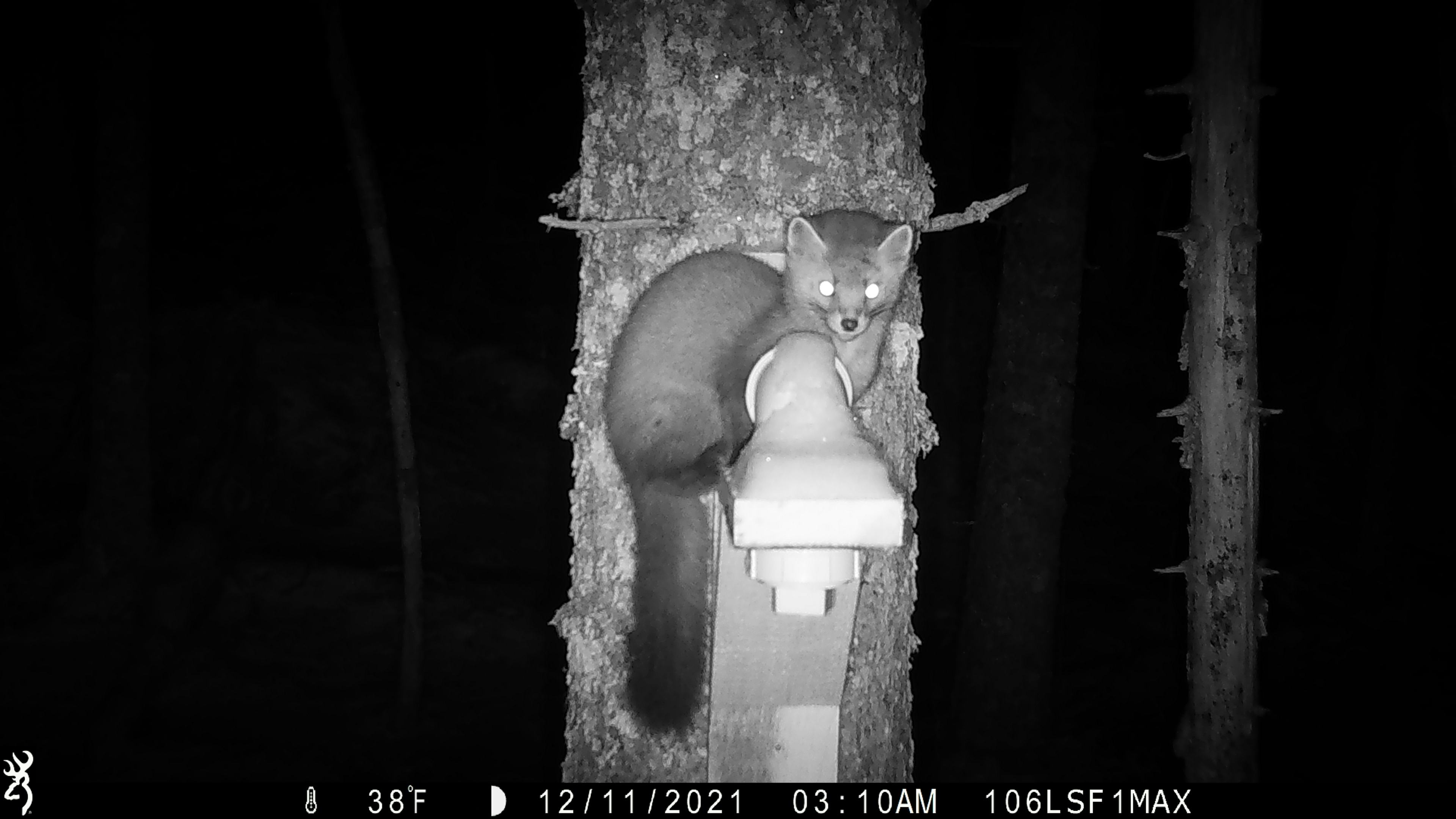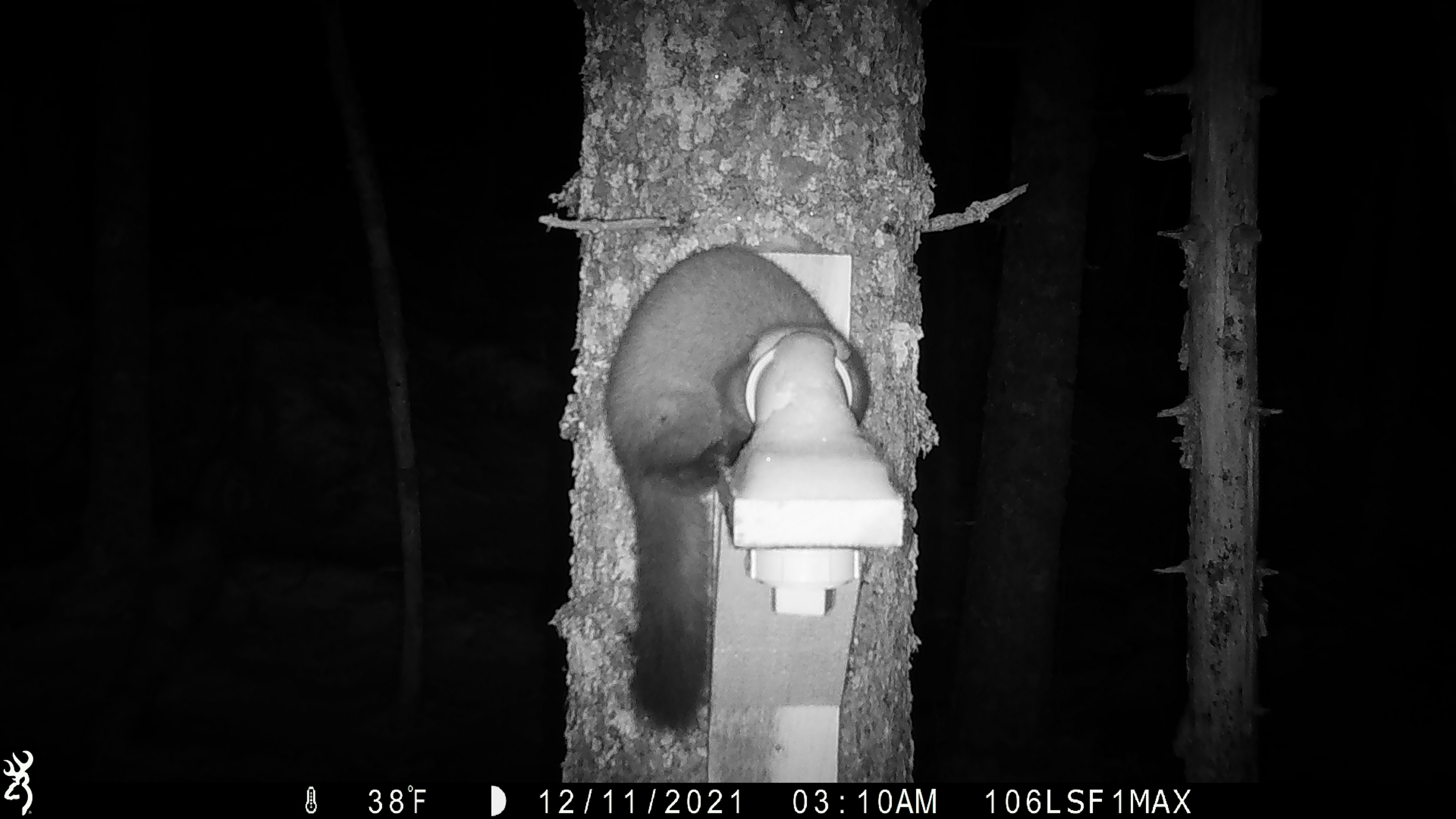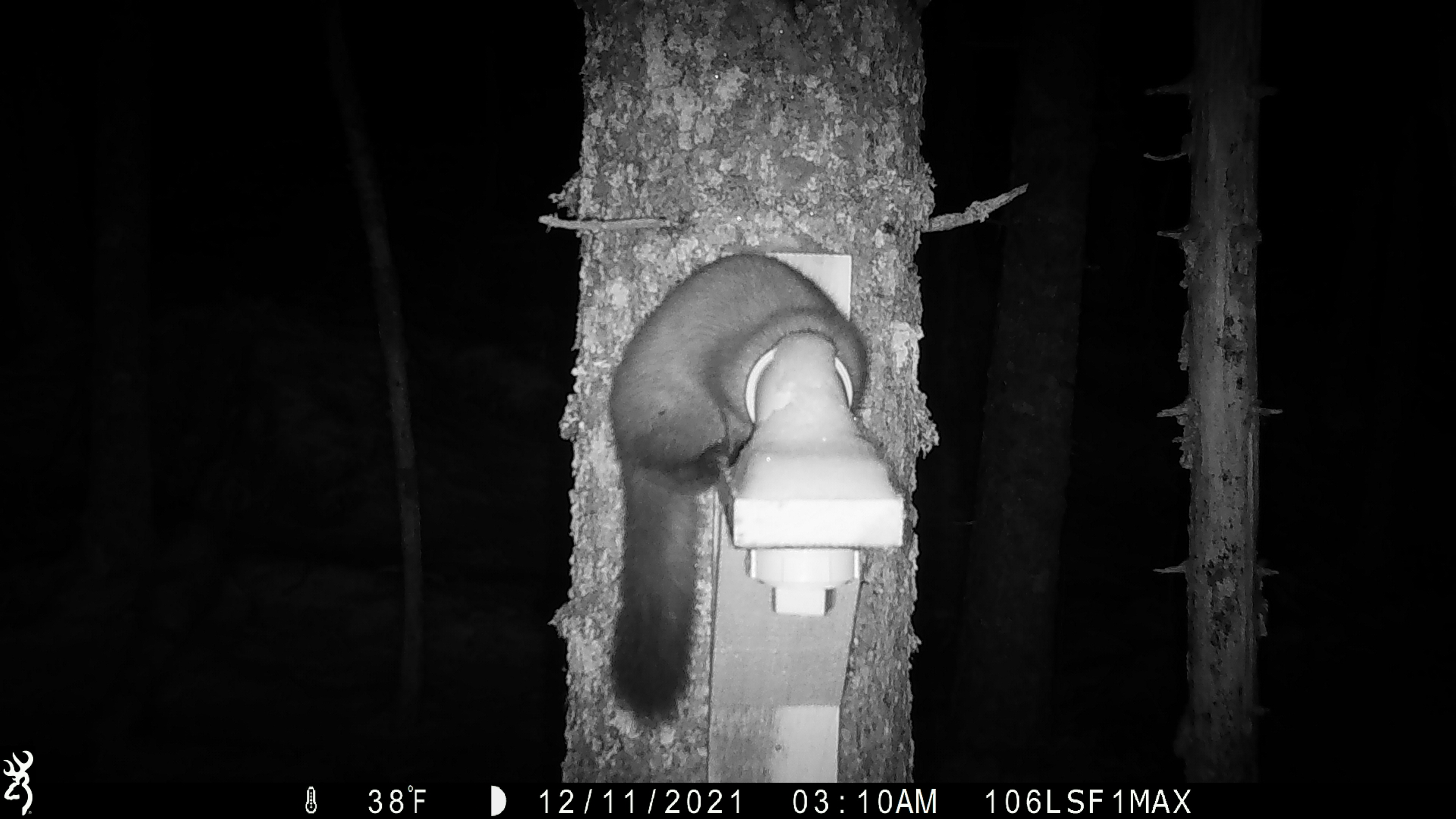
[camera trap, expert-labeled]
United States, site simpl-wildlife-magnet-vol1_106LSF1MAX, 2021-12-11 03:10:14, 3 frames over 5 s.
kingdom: Animalia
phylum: Chordata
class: Mammalia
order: Carnivora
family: Mustelidae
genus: Martes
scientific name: Martes americana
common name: american marten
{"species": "american marten (Martes americana)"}